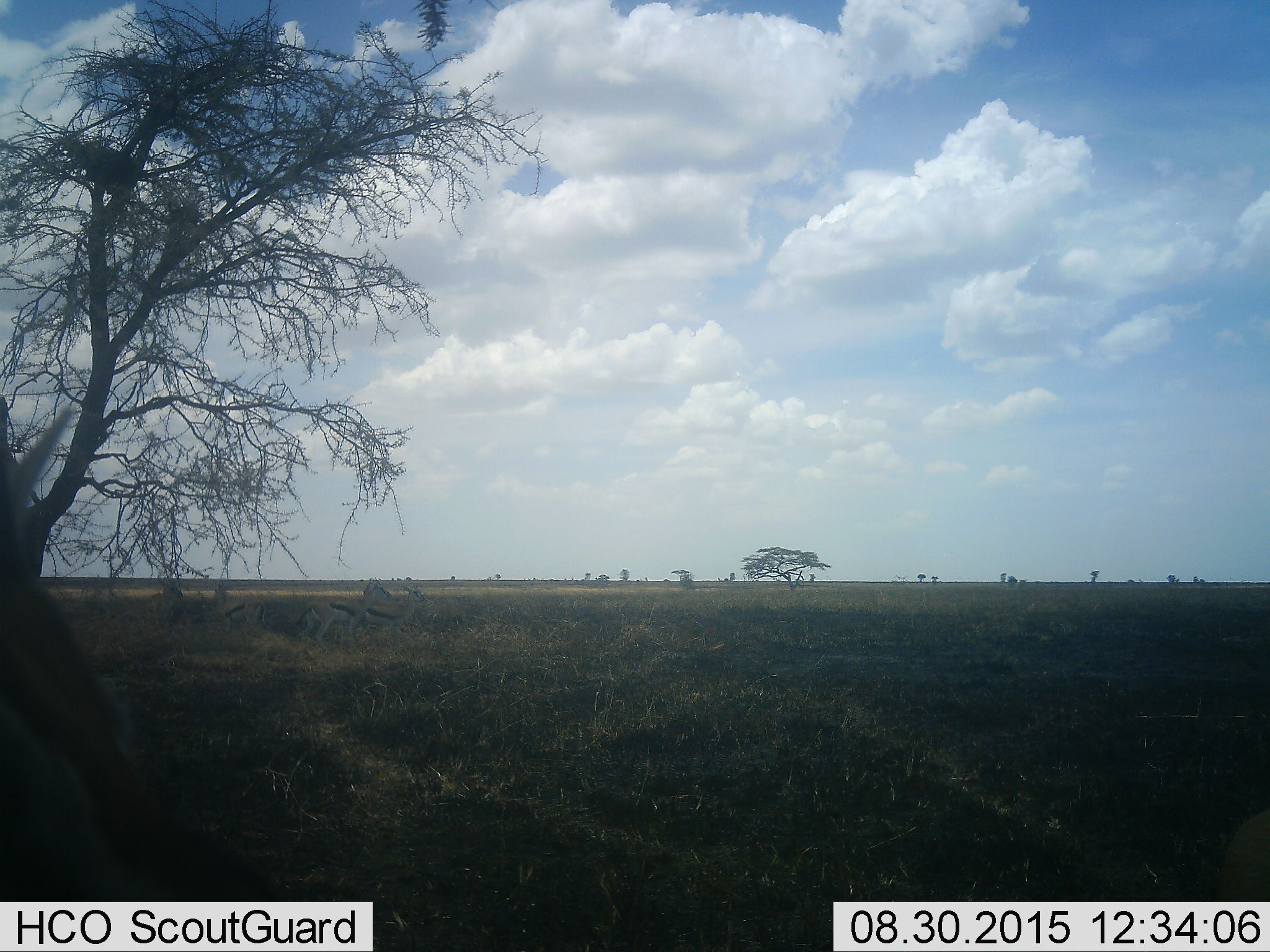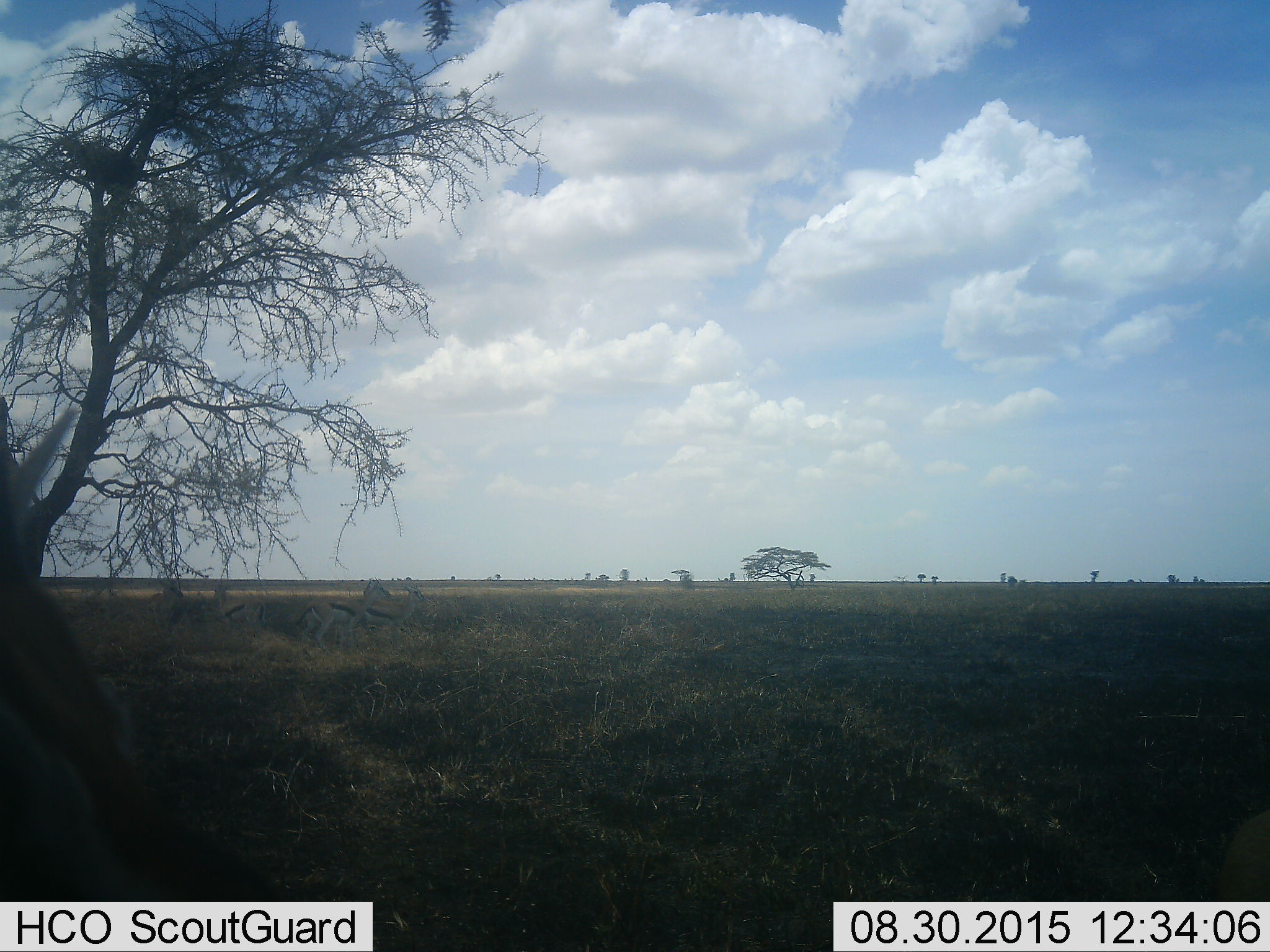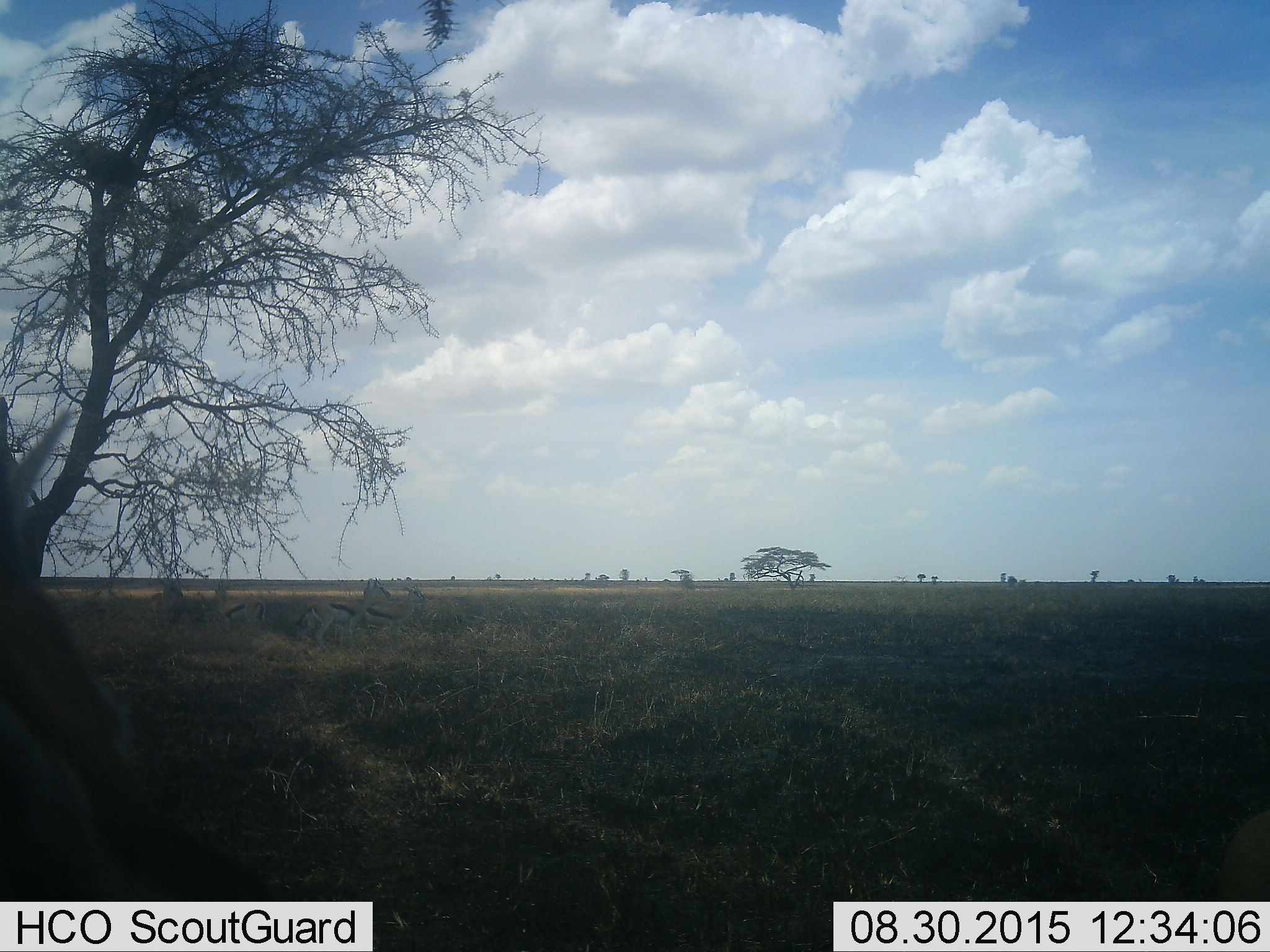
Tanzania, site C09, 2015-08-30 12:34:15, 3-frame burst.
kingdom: Animalia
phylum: Chordata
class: Mammalia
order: Artiodactyla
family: Bovidae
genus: Eudorcas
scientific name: Eudorcas thomsonii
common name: thomson's gazelle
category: gazellethomsons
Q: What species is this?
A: Gazellethomsons (thomson's gazelle) (Eudorcas thomsonii).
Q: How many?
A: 5.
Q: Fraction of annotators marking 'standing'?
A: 86%.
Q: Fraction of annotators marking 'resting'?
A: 0%.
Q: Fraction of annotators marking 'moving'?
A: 0%.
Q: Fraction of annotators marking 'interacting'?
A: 0%.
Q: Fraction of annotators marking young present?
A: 0%.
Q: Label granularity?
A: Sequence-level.